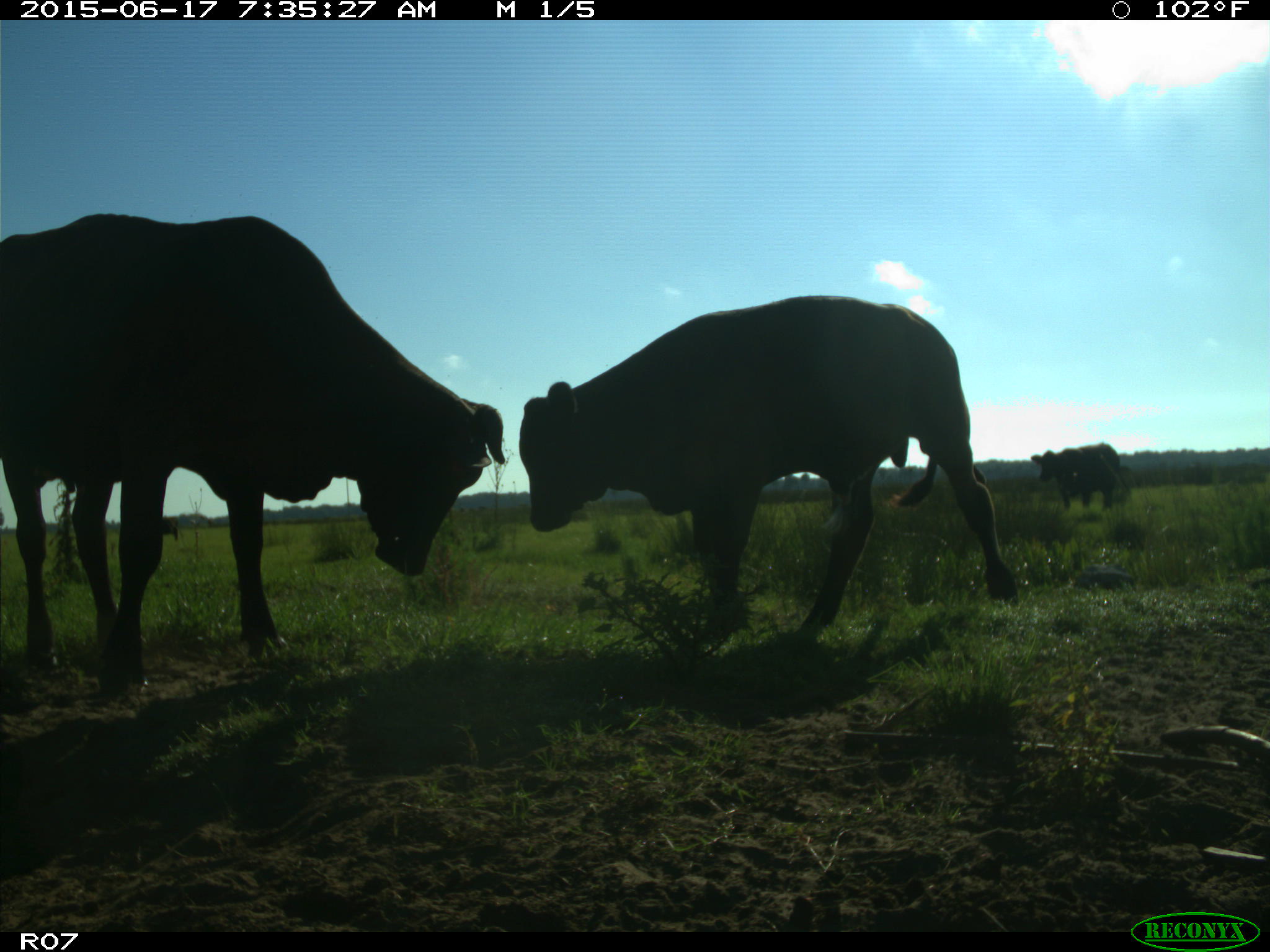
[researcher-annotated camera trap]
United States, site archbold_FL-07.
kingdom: Animalia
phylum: Chordata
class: Mammalia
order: Artiodactyla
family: Bovidae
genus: Bos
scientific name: Bos taurus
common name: domestic cow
Bos taurus (domestic cow).